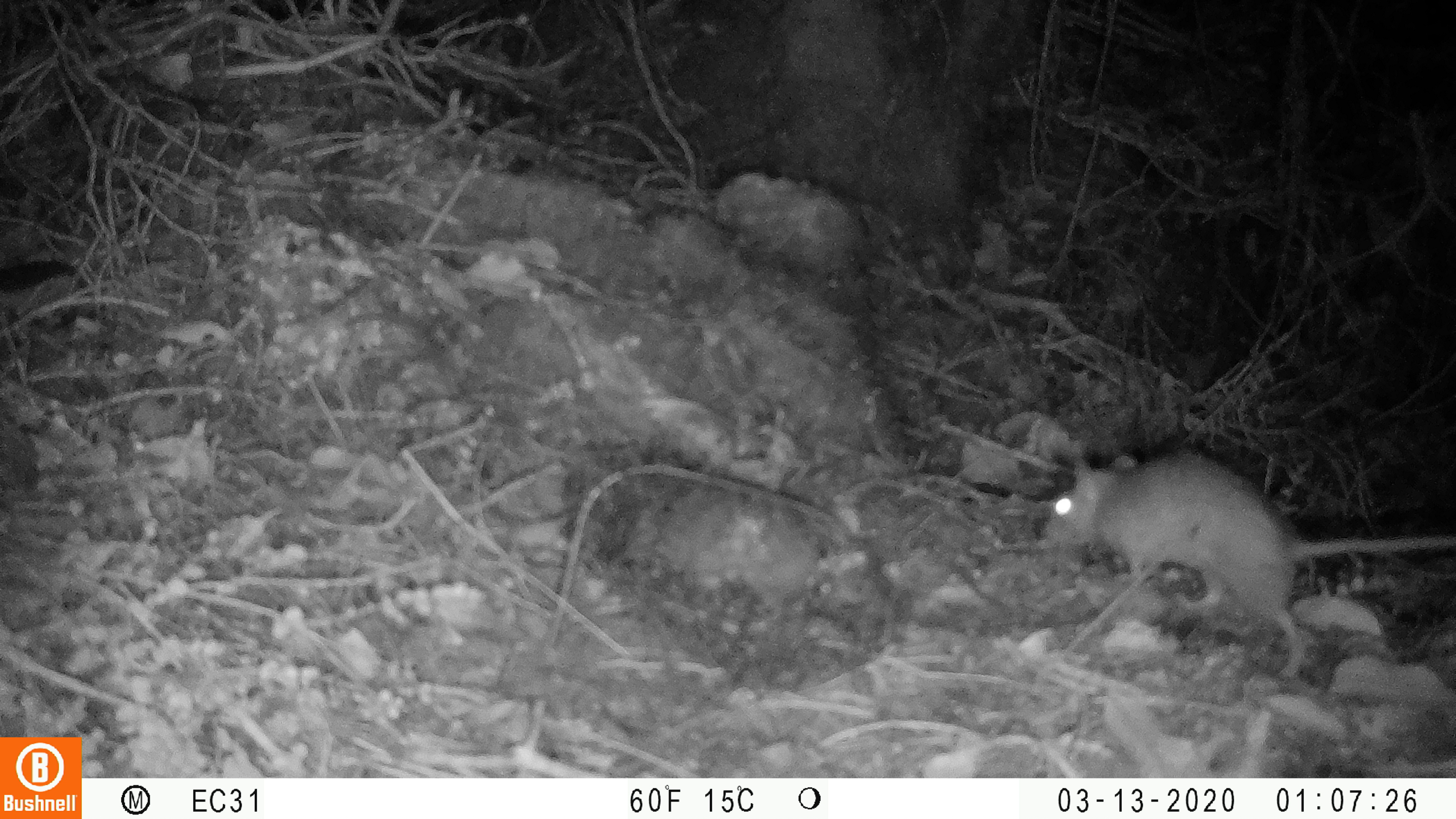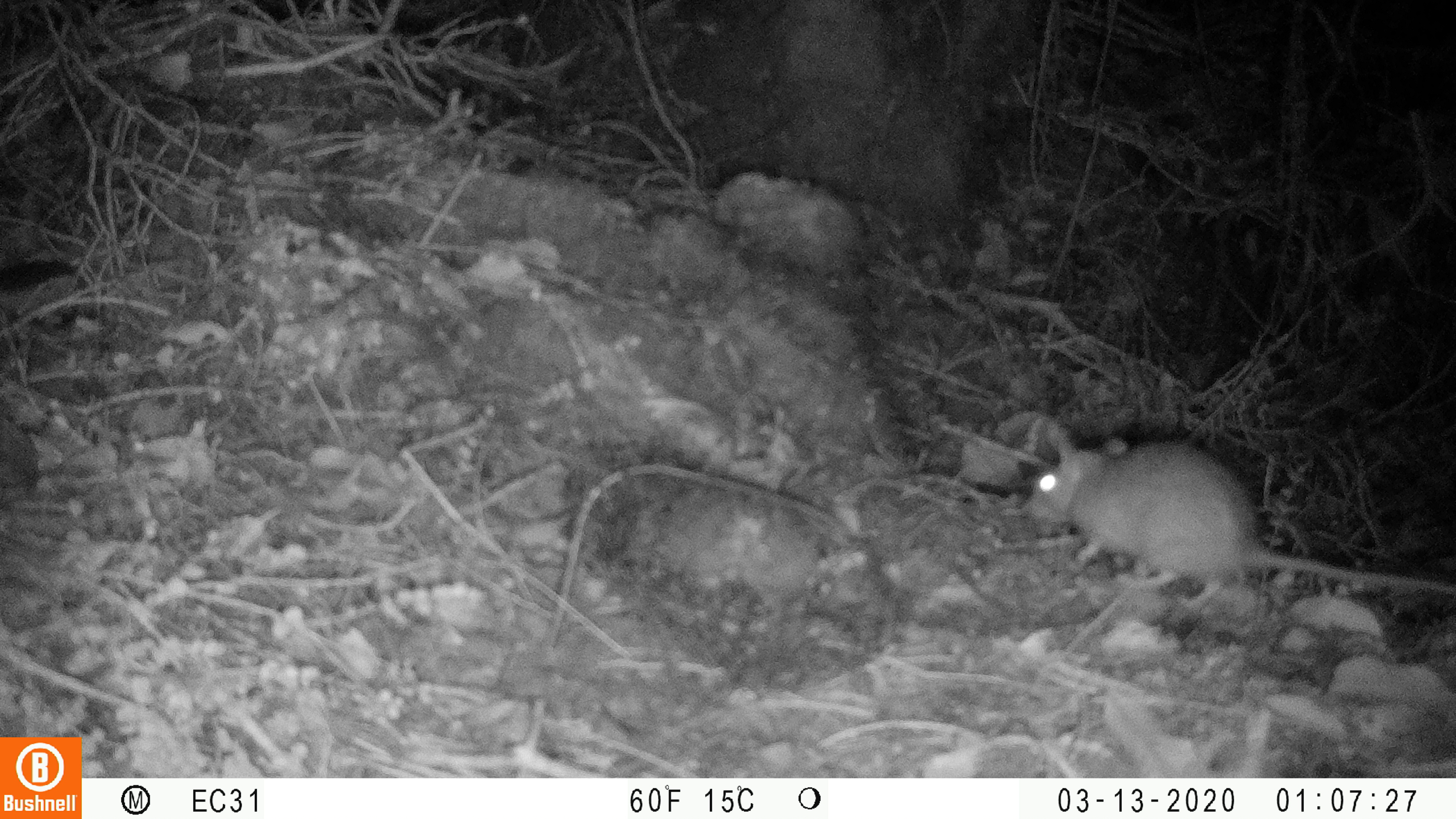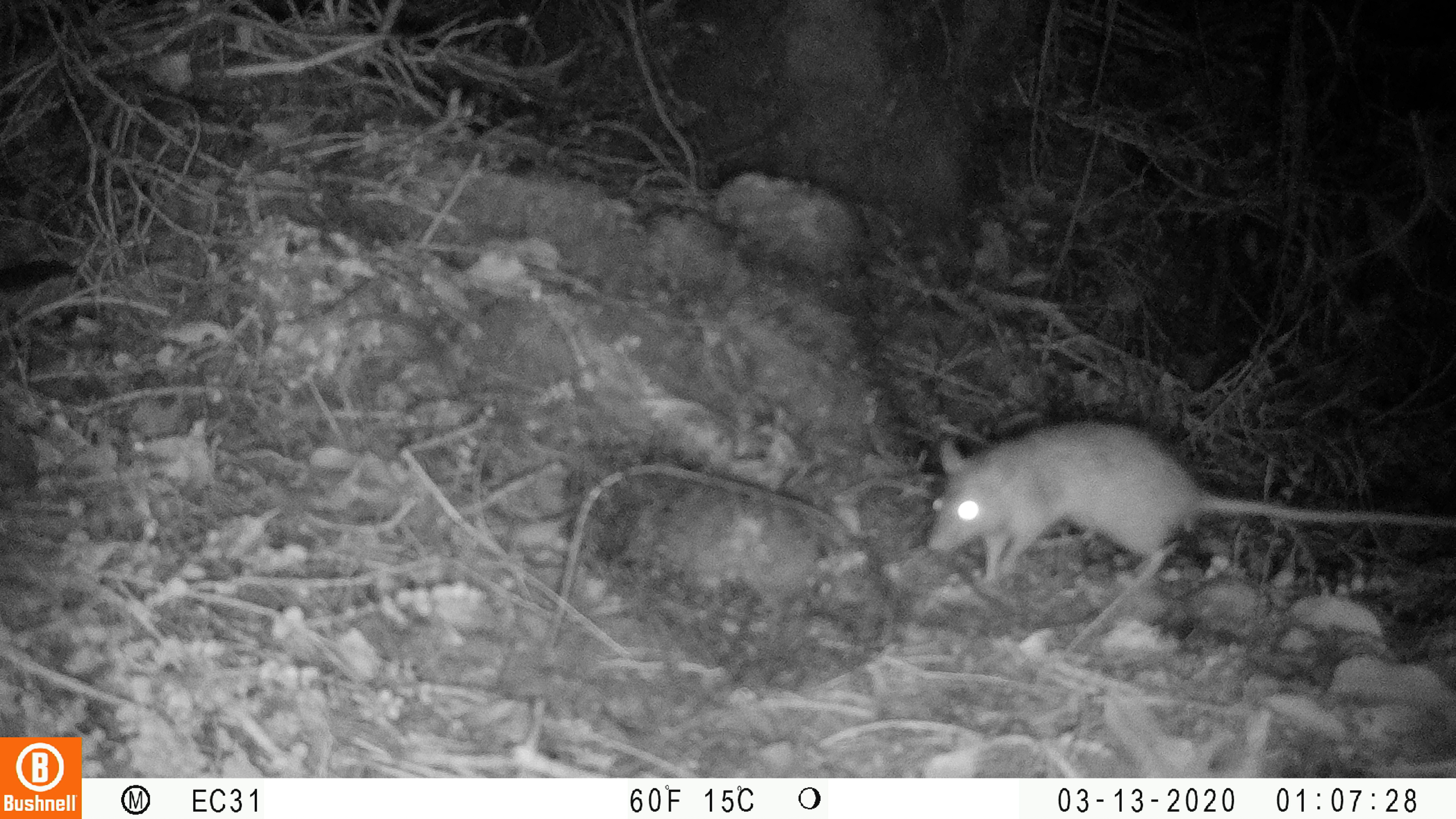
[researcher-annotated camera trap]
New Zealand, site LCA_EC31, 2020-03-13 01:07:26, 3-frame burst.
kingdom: Animalia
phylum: Chordata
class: Mammalia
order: Rodentia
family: Muridae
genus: Rattus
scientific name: Rattus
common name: rat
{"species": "rat (Rattus)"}